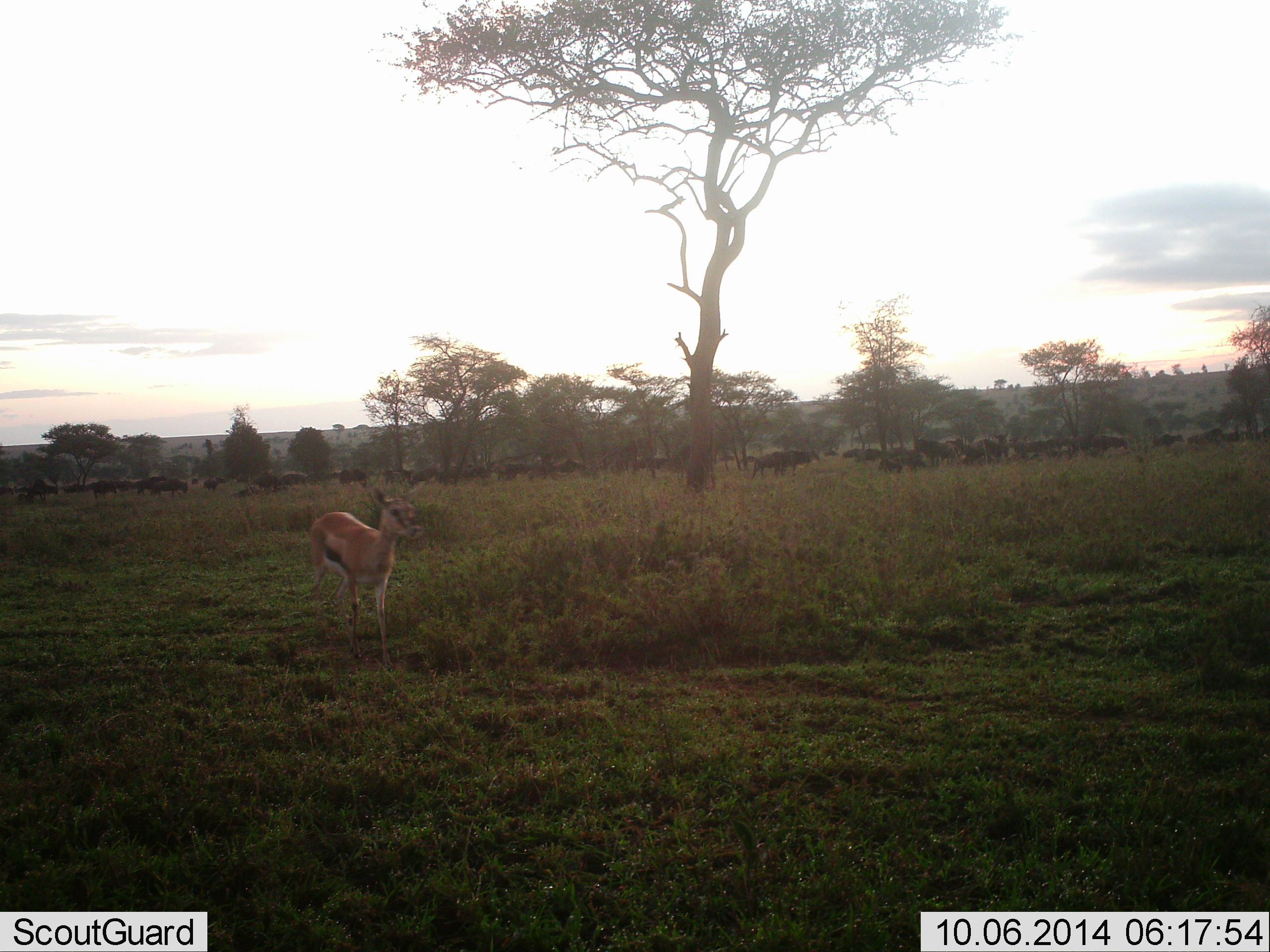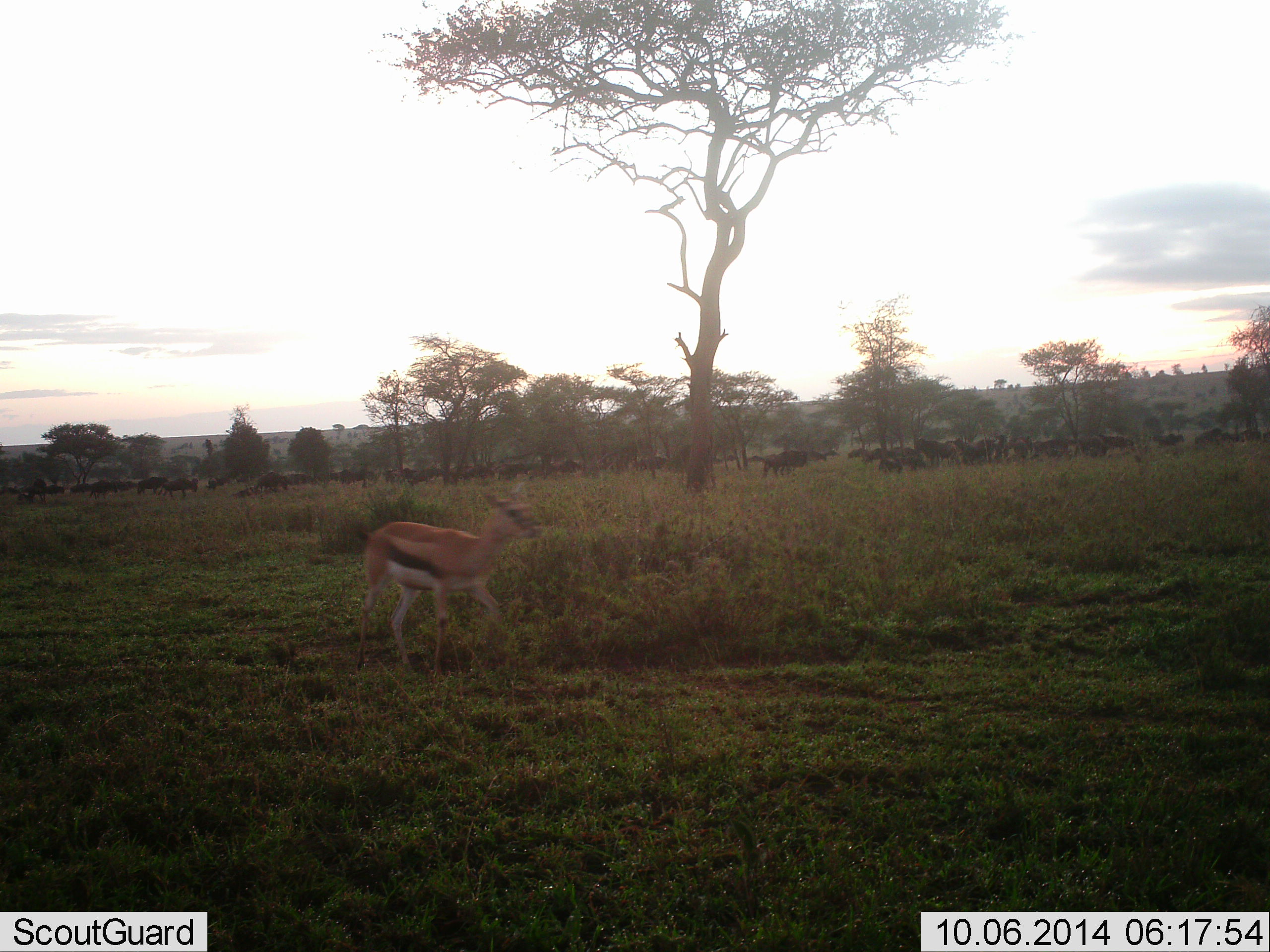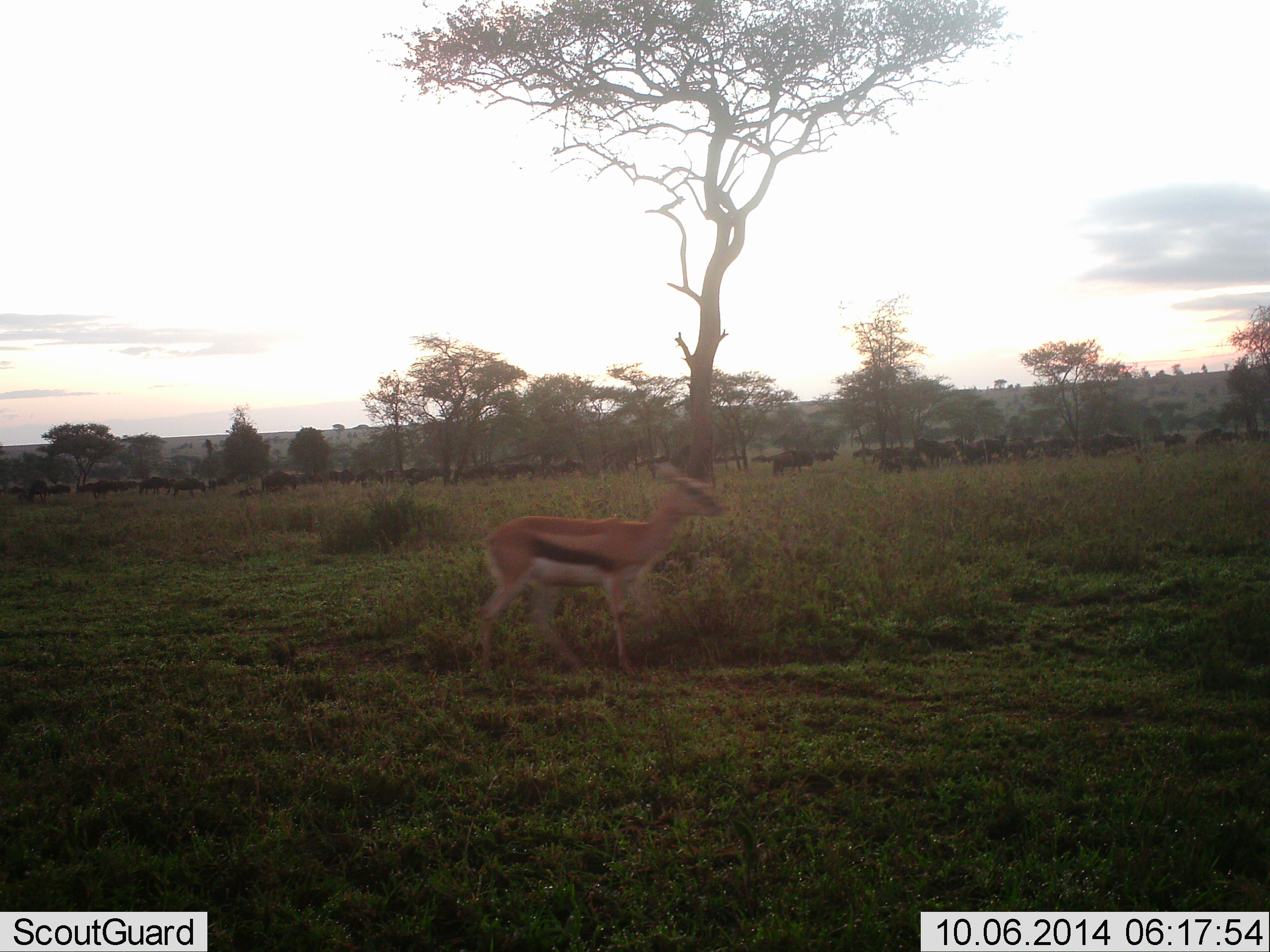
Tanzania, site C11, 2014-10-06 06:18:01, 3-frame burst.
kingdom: Animalia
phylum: Chordata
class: Mammalia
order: Artiodactyla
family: Bovidae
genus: Eudorcas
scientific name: Eudorcas thomsonii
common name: thomson's gazelle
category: gazellethomsons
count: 1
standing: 0%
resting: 0%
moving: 100%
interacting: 0%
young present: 0%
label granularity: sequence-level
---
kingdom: Animalia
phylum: Chordata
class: Mammalia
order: Artiodactyla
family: Bovidae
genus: Connochaetes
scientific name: Connochaetes taurinus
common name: blue wildebeest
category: wildebeest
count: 11-50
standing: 60%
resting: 10%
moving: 70%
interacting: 0%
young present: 0%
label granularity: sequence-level